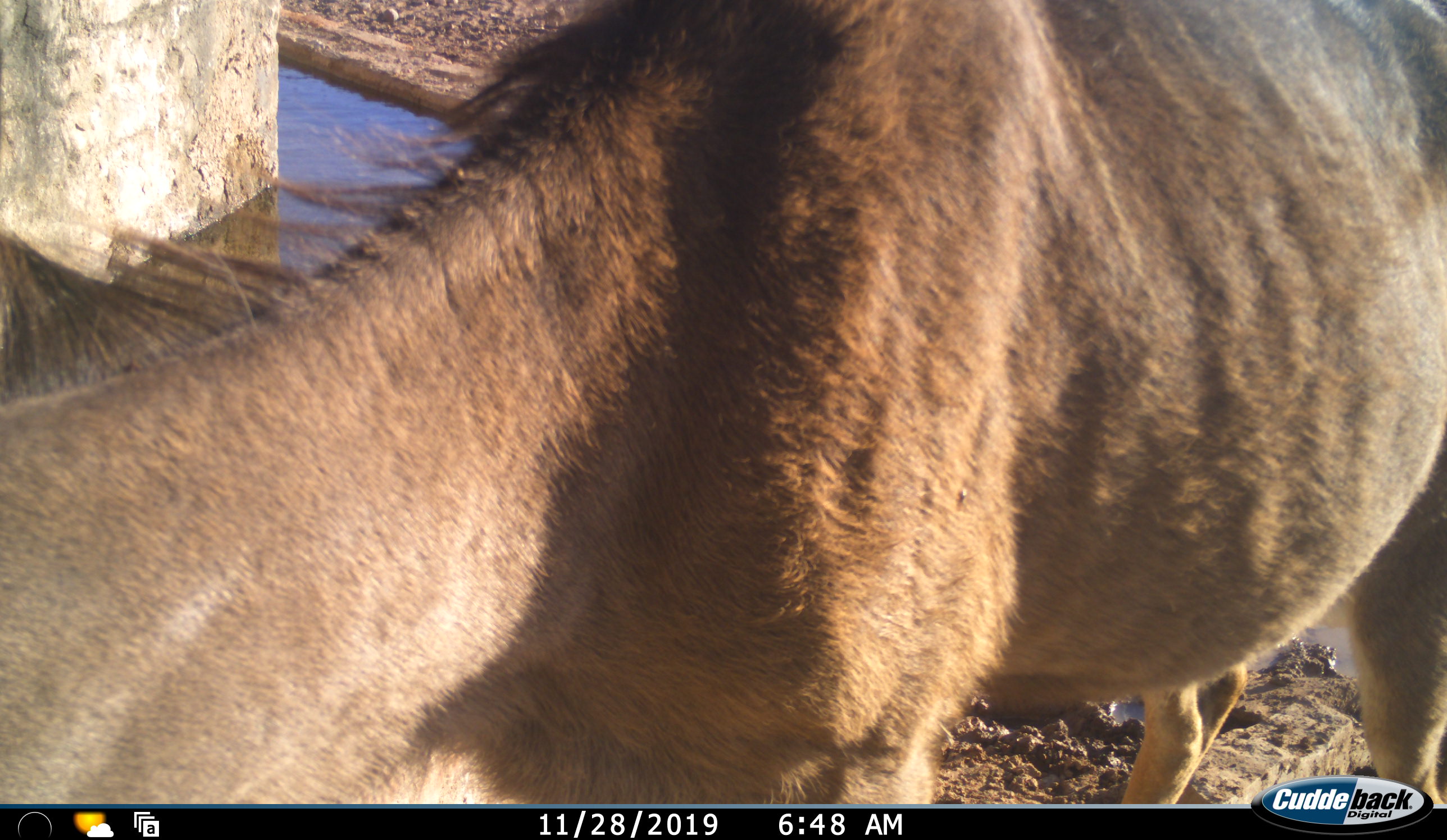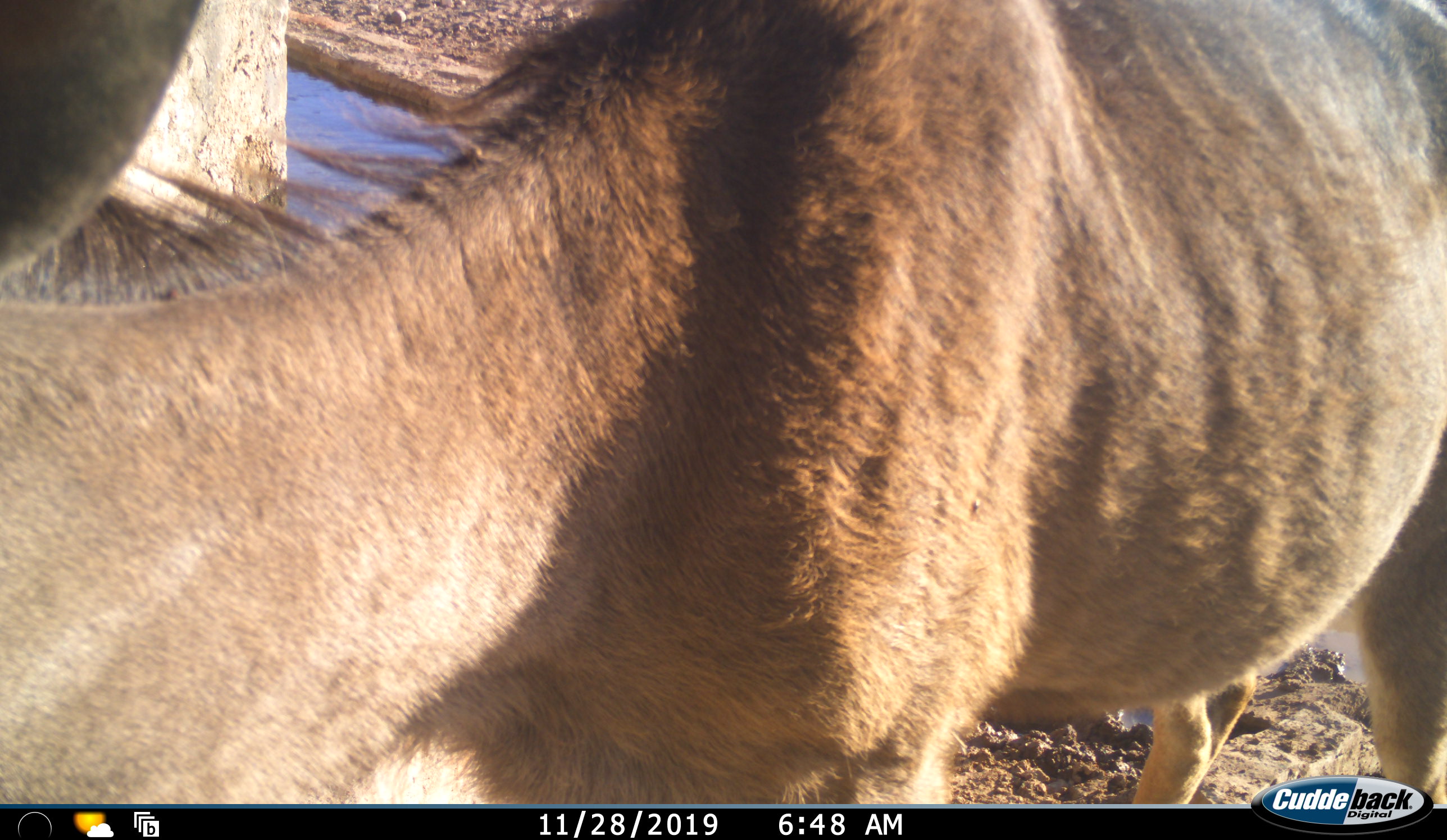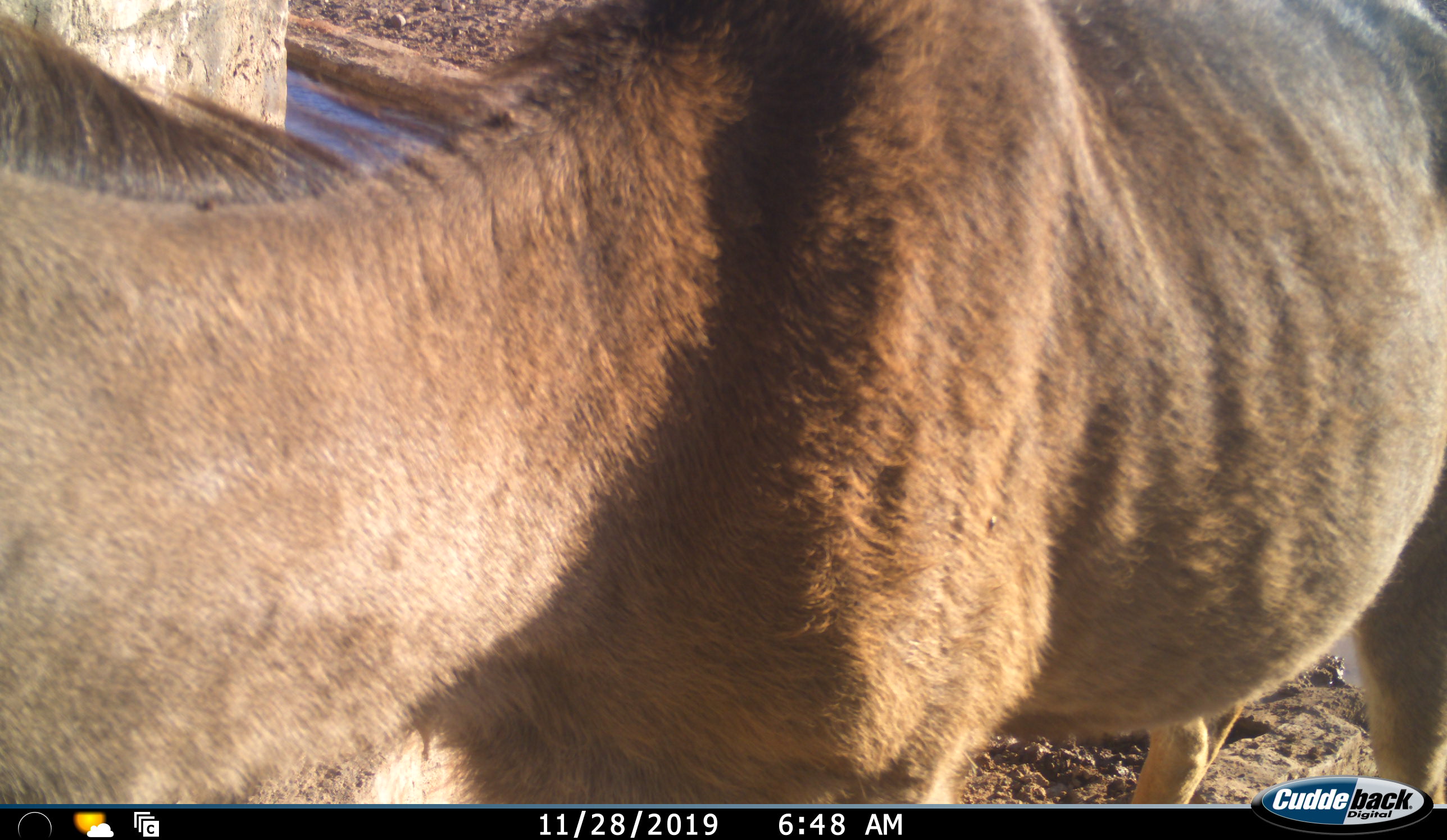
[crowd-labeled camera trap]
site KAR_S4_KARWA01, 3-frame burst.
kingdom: Animalia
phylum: Chordata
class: Mammalia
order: Artiodactyla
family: Bovidae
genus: Tragelaphus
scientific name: Tragelaphus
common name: kudu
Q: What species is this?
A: Kudu (Tragelaphus).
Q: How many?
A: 1.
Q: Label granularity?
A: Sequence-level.